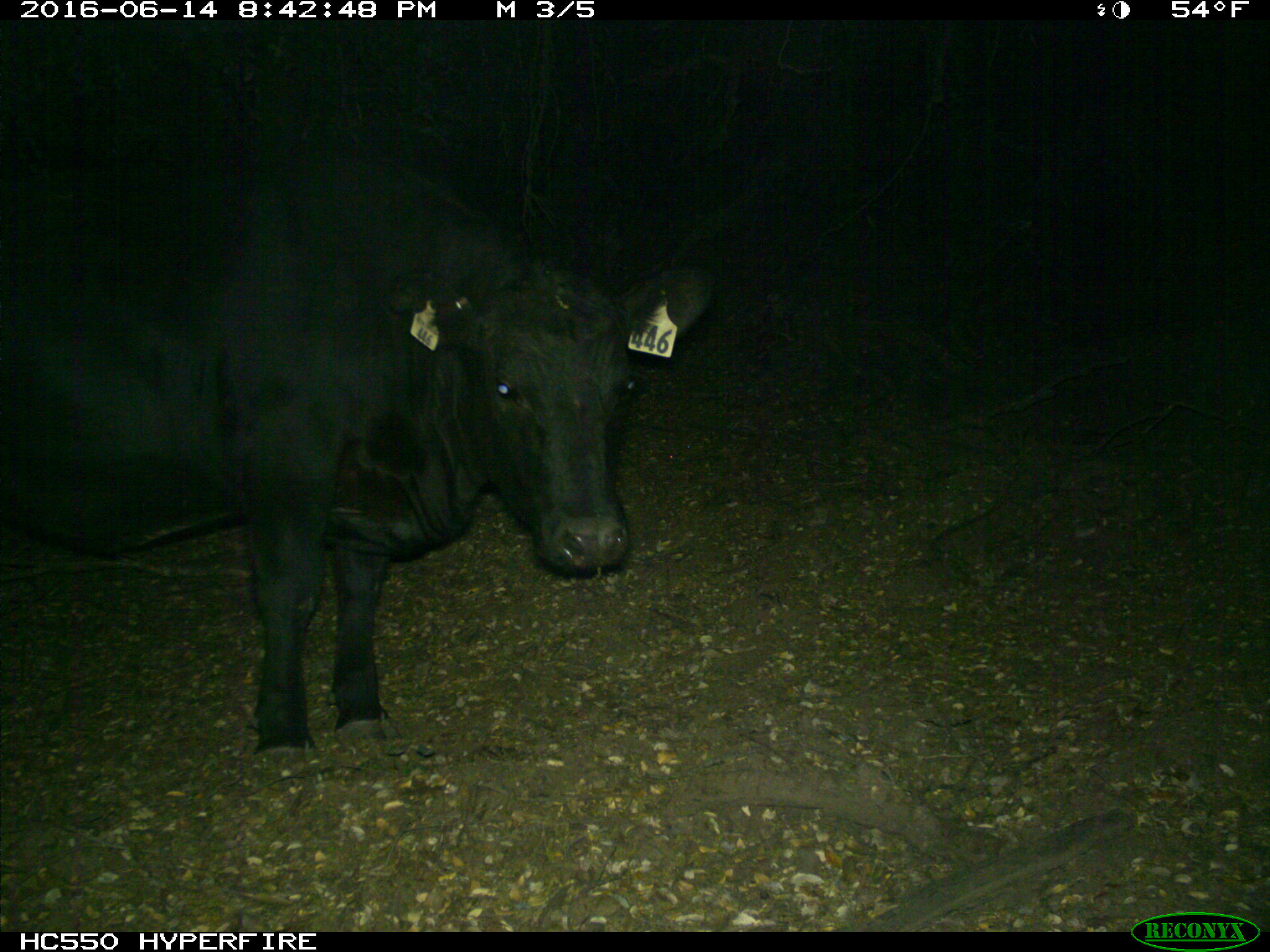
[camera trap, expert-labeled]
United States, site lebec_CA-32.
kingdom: Animalia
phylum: Chordata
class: Mammalia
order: Artiodactyla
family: Bovidae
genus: Bos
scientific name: Bos taurus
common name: domestic cow